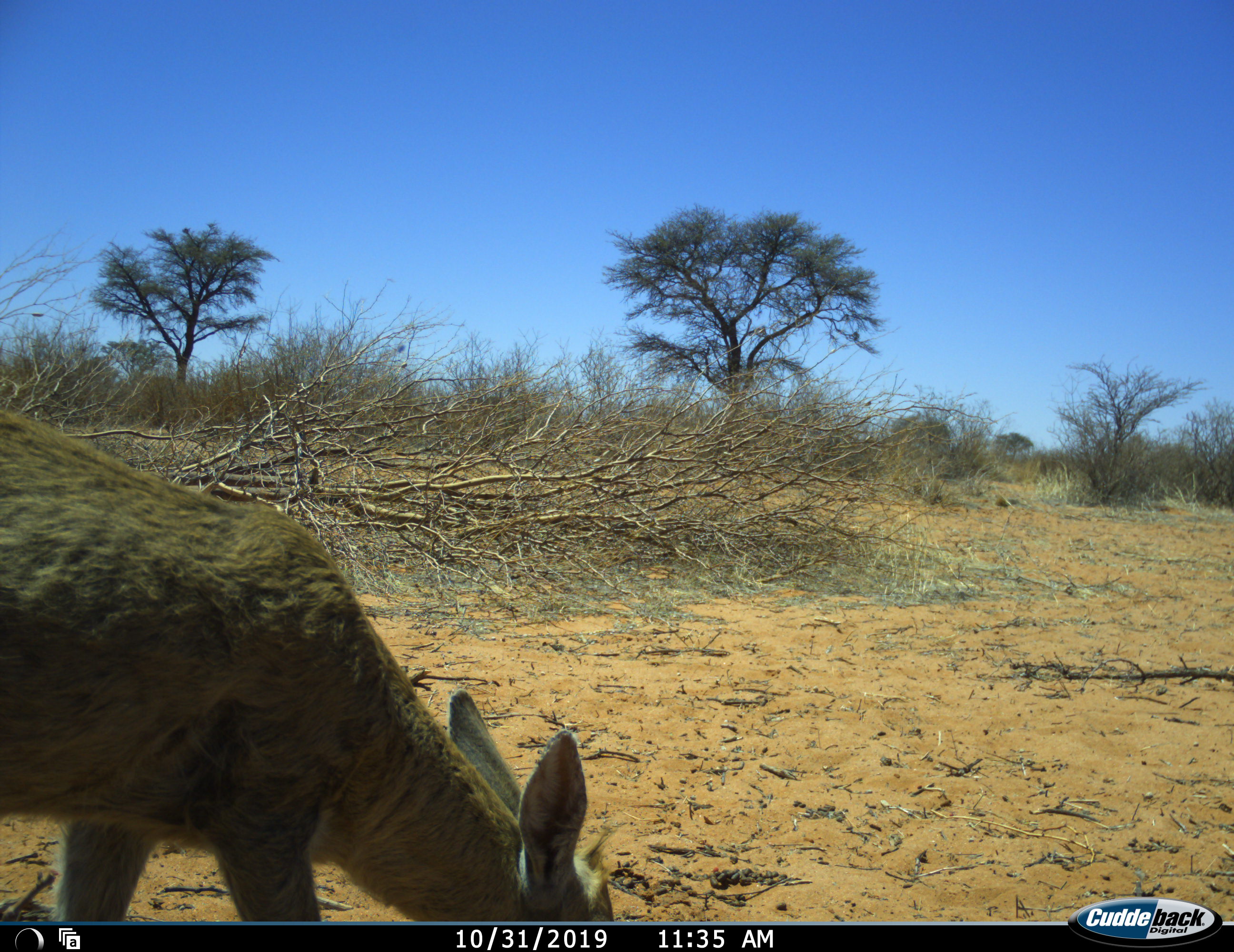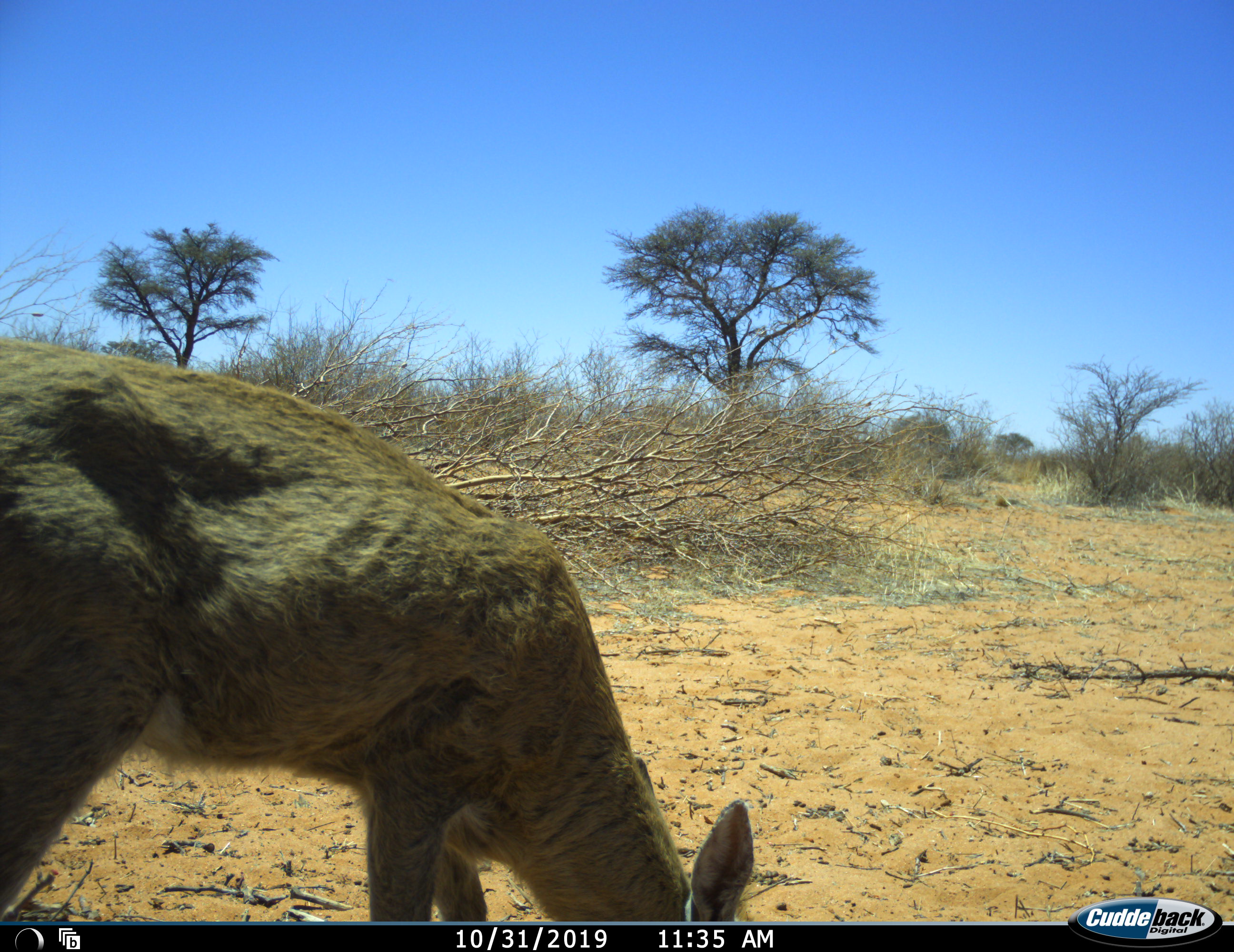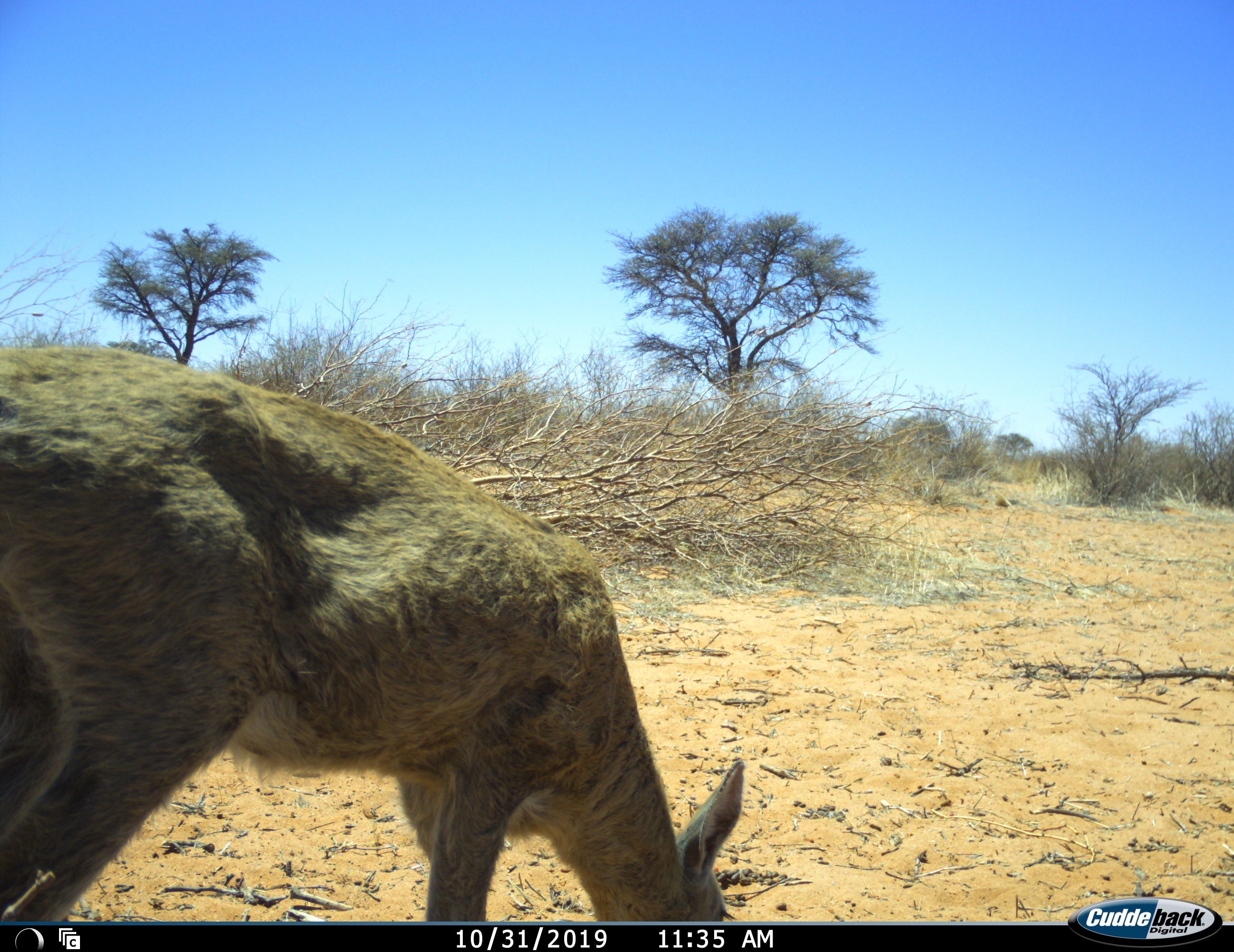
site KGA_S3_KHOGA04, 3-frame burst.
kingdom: Animalia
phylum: Chordata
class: Mammalia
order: Artiodactyla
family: Bovidae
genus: Sylvicapra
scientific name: Sylvicapra grimmia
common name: common duiker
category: duikercommongrey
Duikercommongrey (common duiker) (Sylvicapra grimmia), count 1. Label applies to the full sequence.